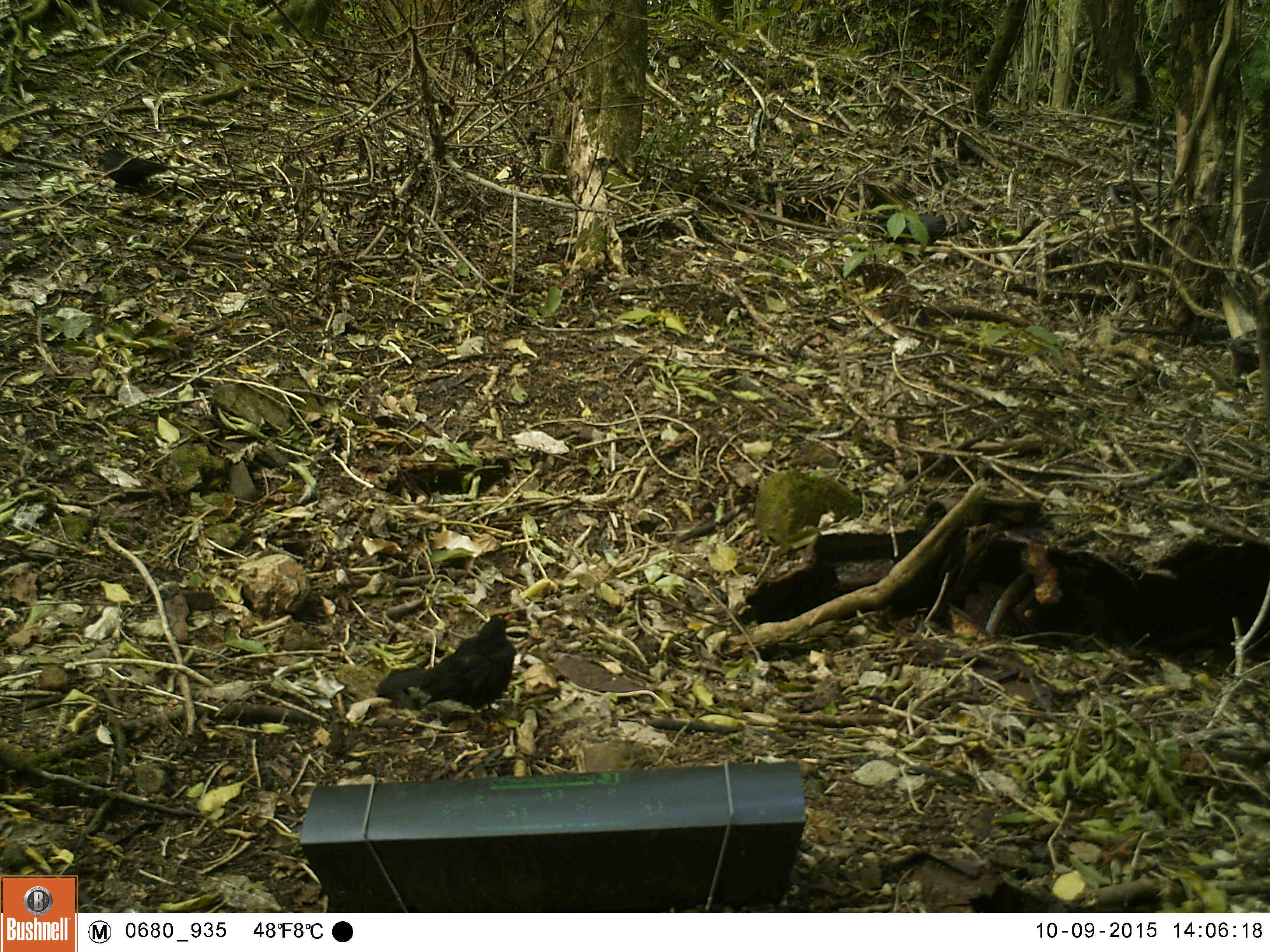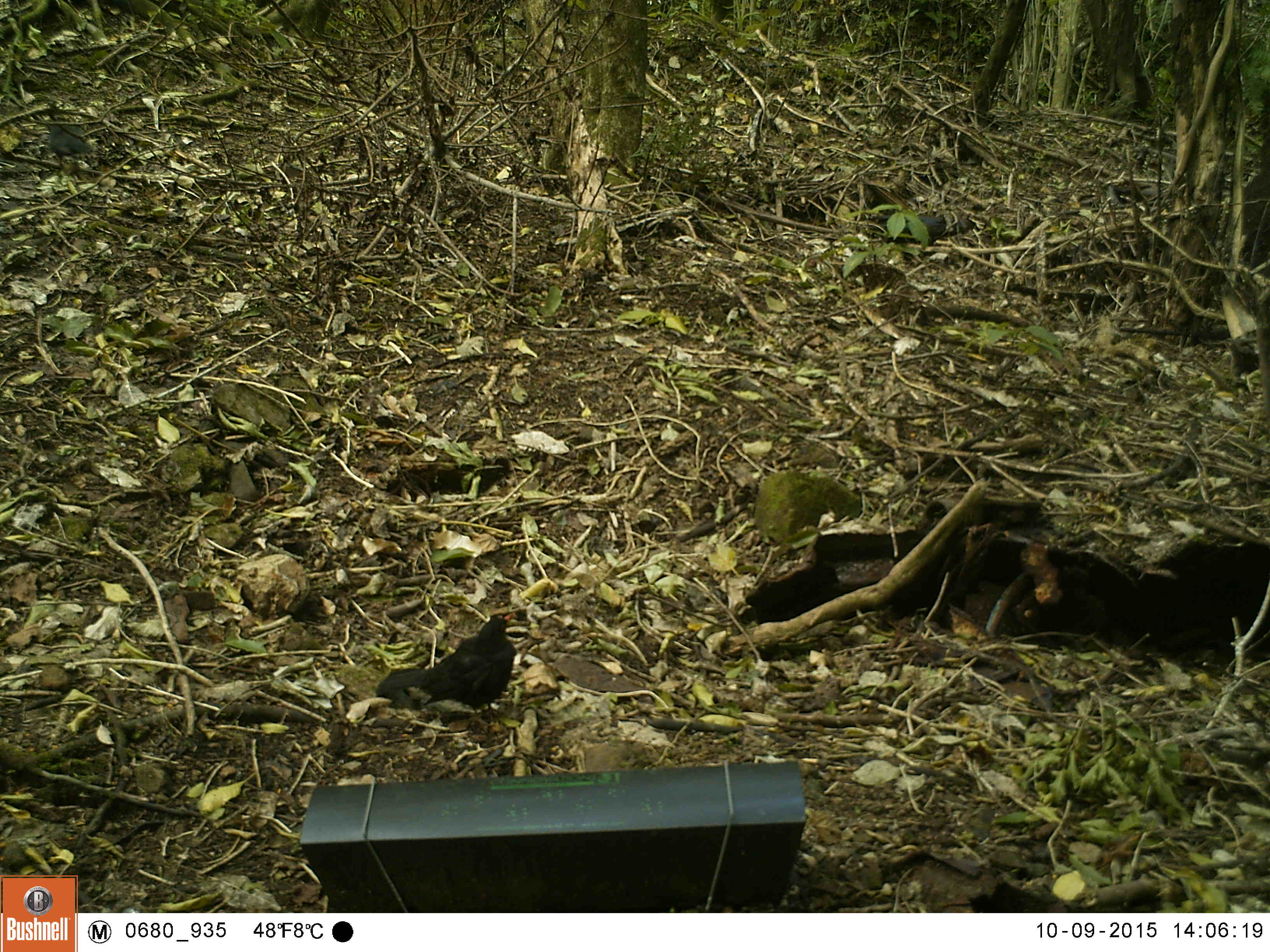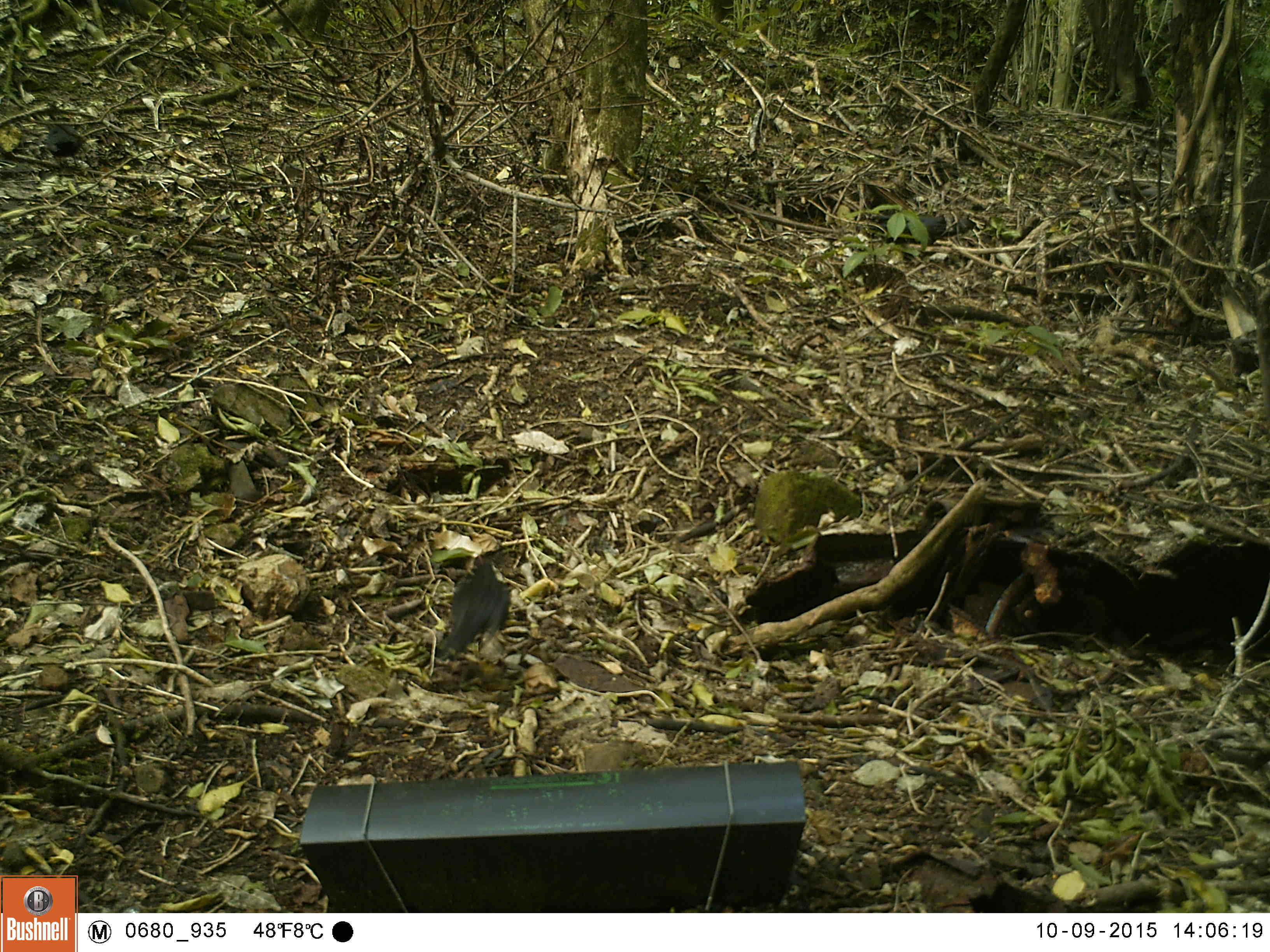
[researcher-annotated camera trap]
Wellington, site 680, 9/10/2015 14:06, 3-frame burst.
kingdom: Animalia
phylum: Chordata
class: Aves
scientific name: Aves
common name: bird